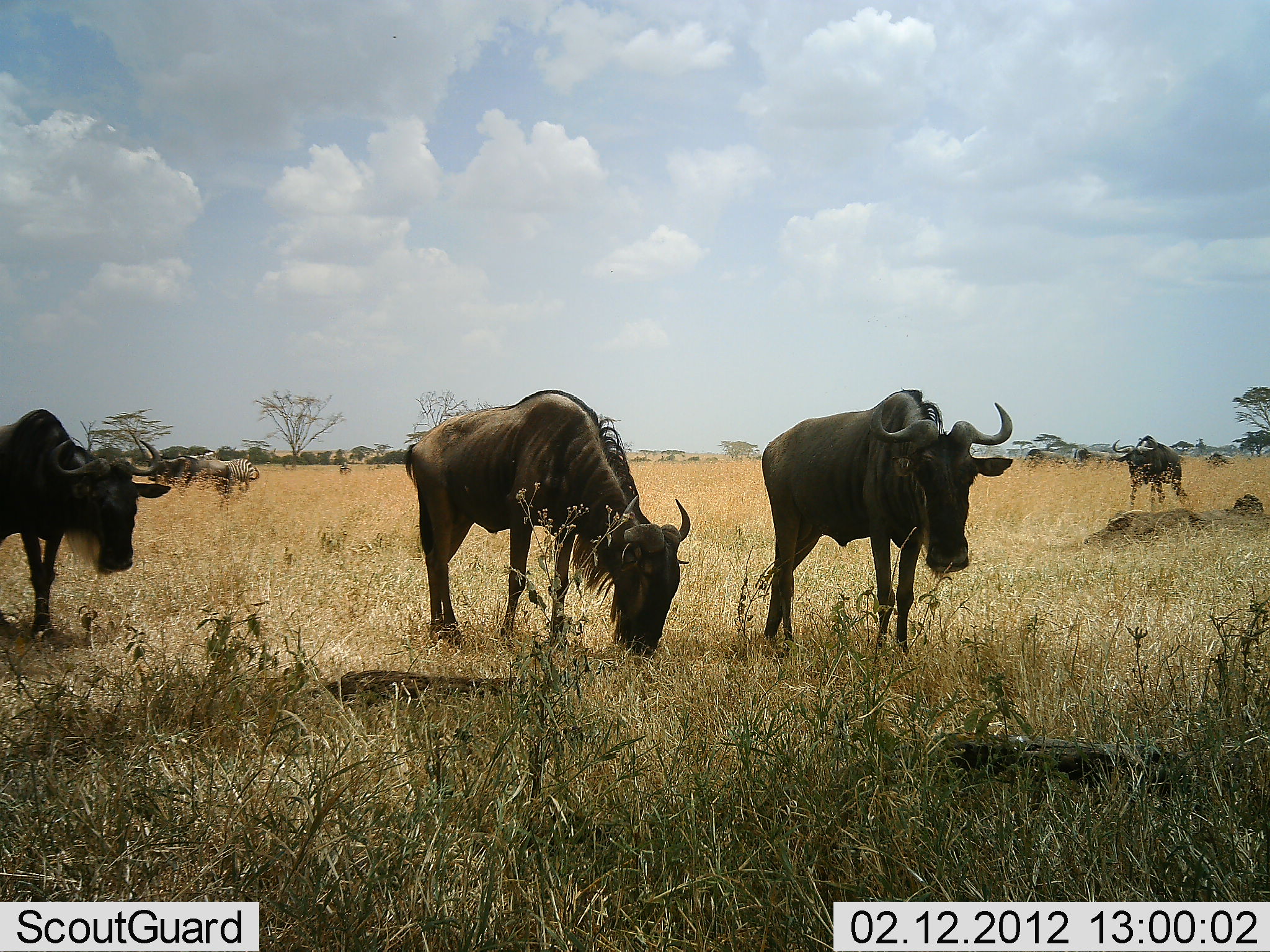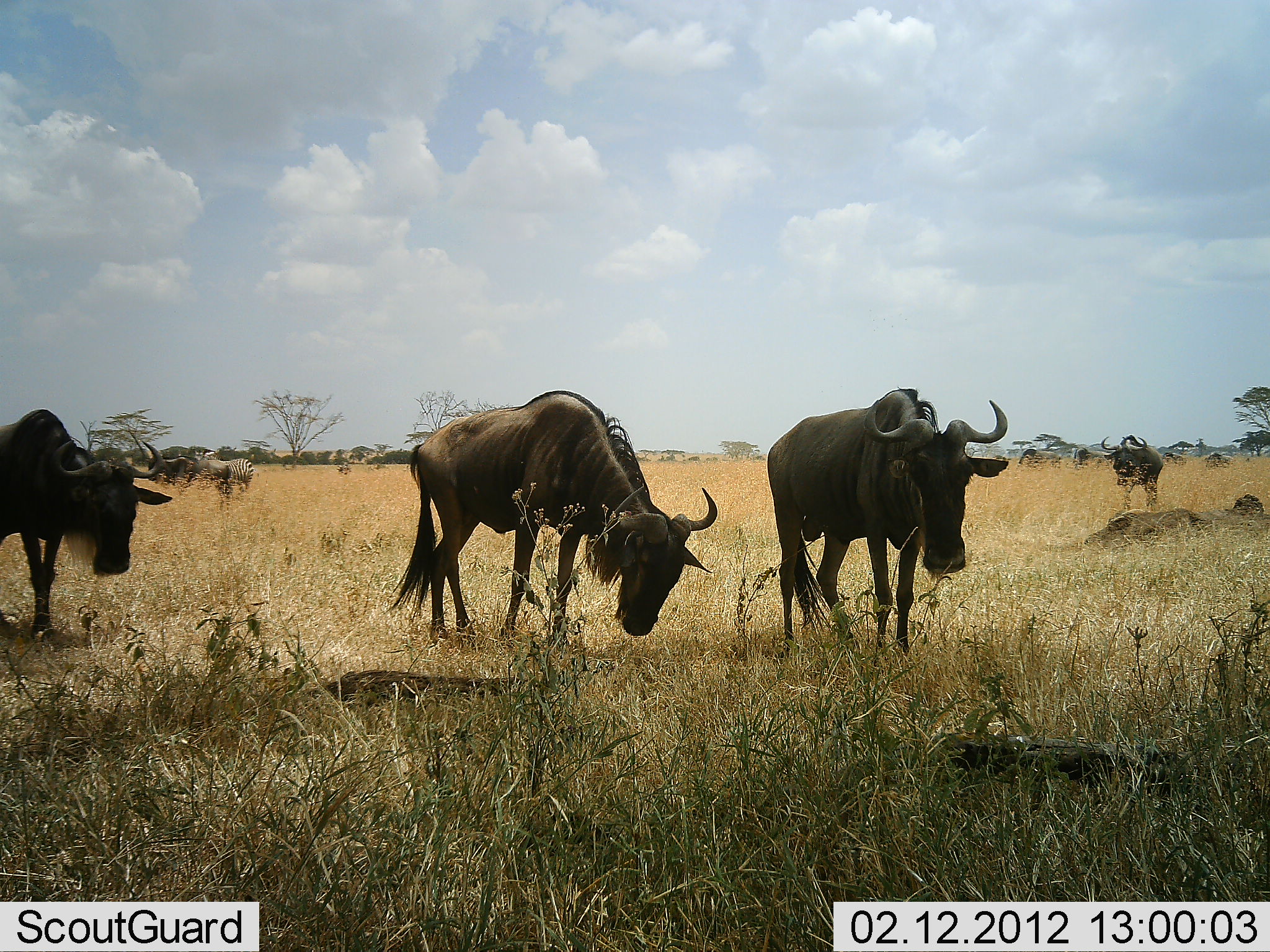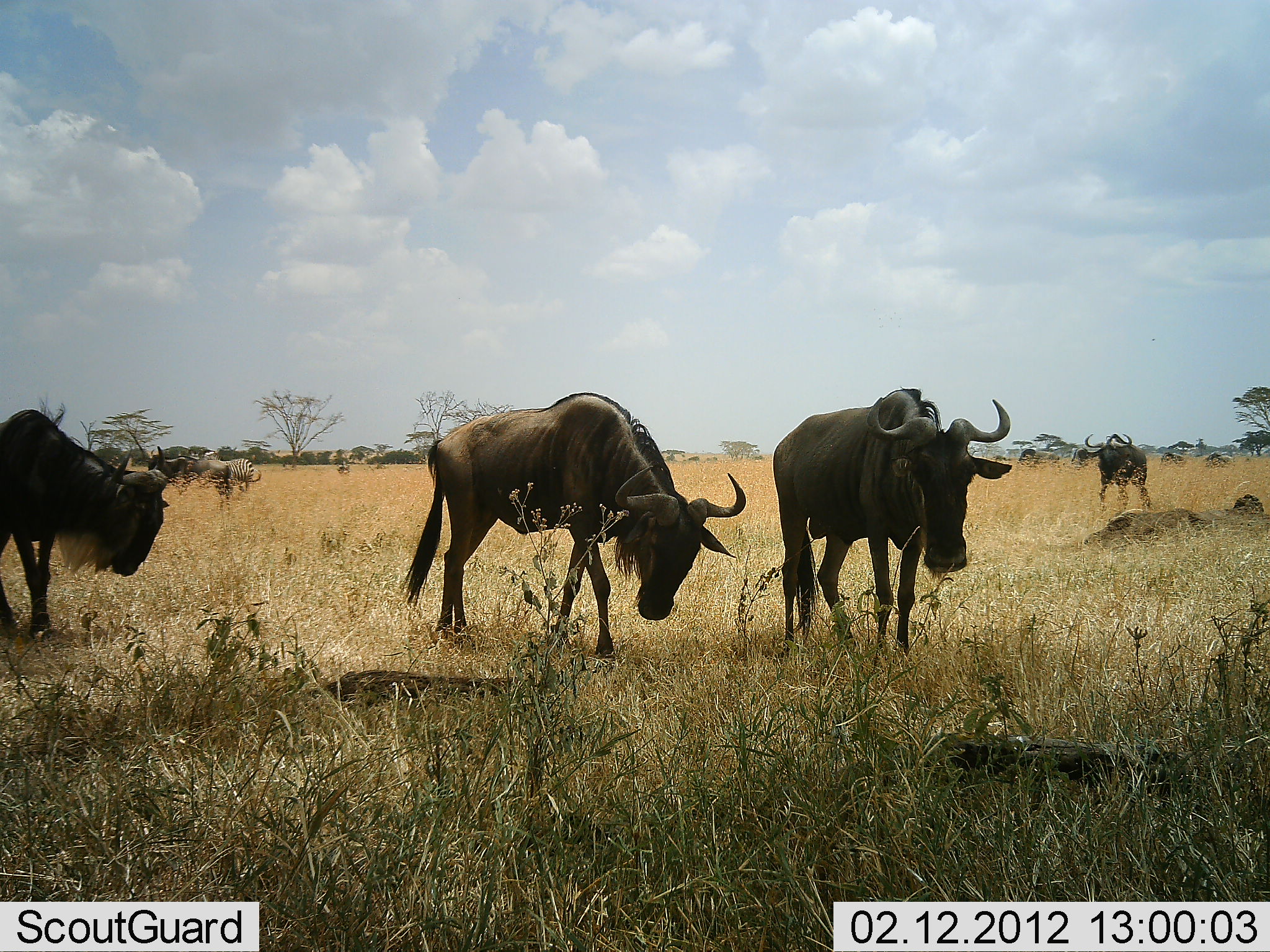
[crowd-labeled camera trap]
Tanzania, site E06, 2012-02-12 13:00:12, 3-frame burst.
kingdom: Animalia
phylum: Chordata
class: Mammalia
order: Artiodactyla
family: Bovidae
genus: Connochaetes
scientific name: Connochaetes taurinus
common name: blue wildebeest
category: wildebeest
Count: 7.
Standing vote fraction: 81%.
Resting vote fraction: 0%.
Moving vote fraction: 44%.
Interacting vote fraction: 0%.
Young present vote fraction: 0%.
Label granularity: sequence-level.